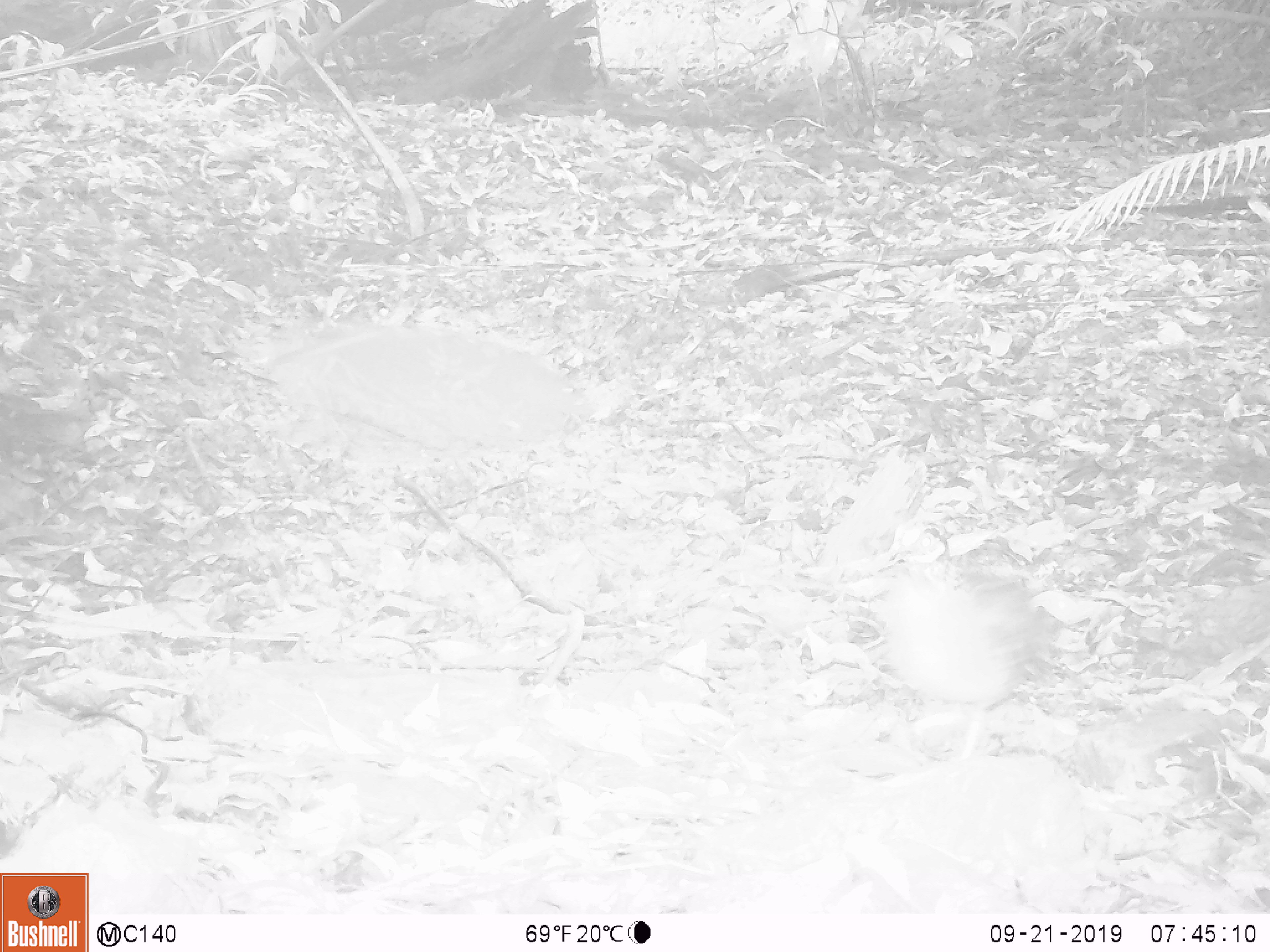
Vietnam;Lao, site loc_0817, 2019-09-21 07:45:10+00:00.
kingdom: Animalia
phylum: Chordata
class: Aves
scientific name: Aves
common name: bird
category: unidentified bird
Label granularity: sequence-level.